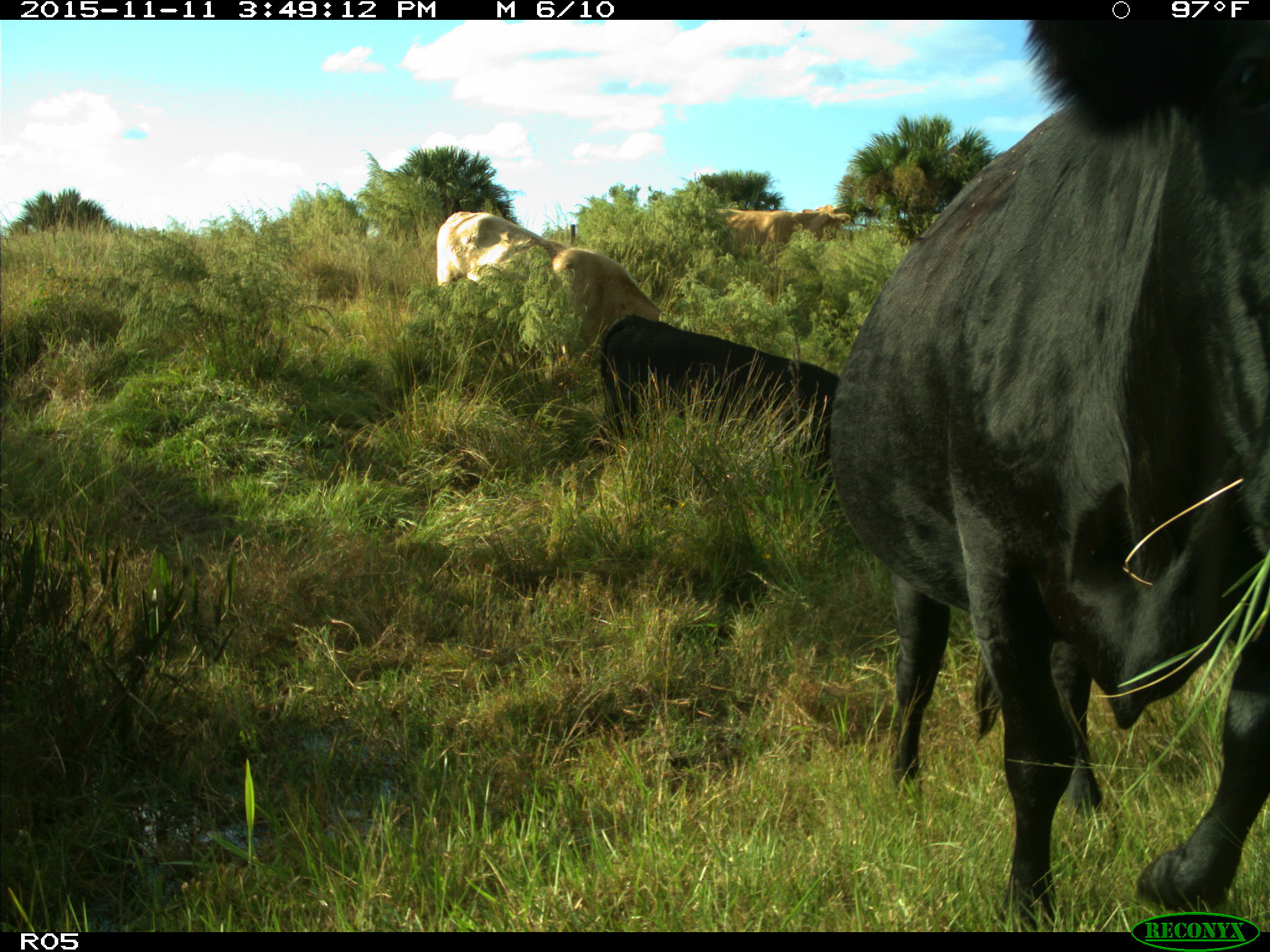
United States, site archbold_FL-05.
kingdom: Animalia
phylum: Chordata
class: Mammalia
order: Artiodactyla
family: Bovidae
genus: Bos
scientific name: Bos taurus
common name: domestic cow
Bos taurus (domestic cow).